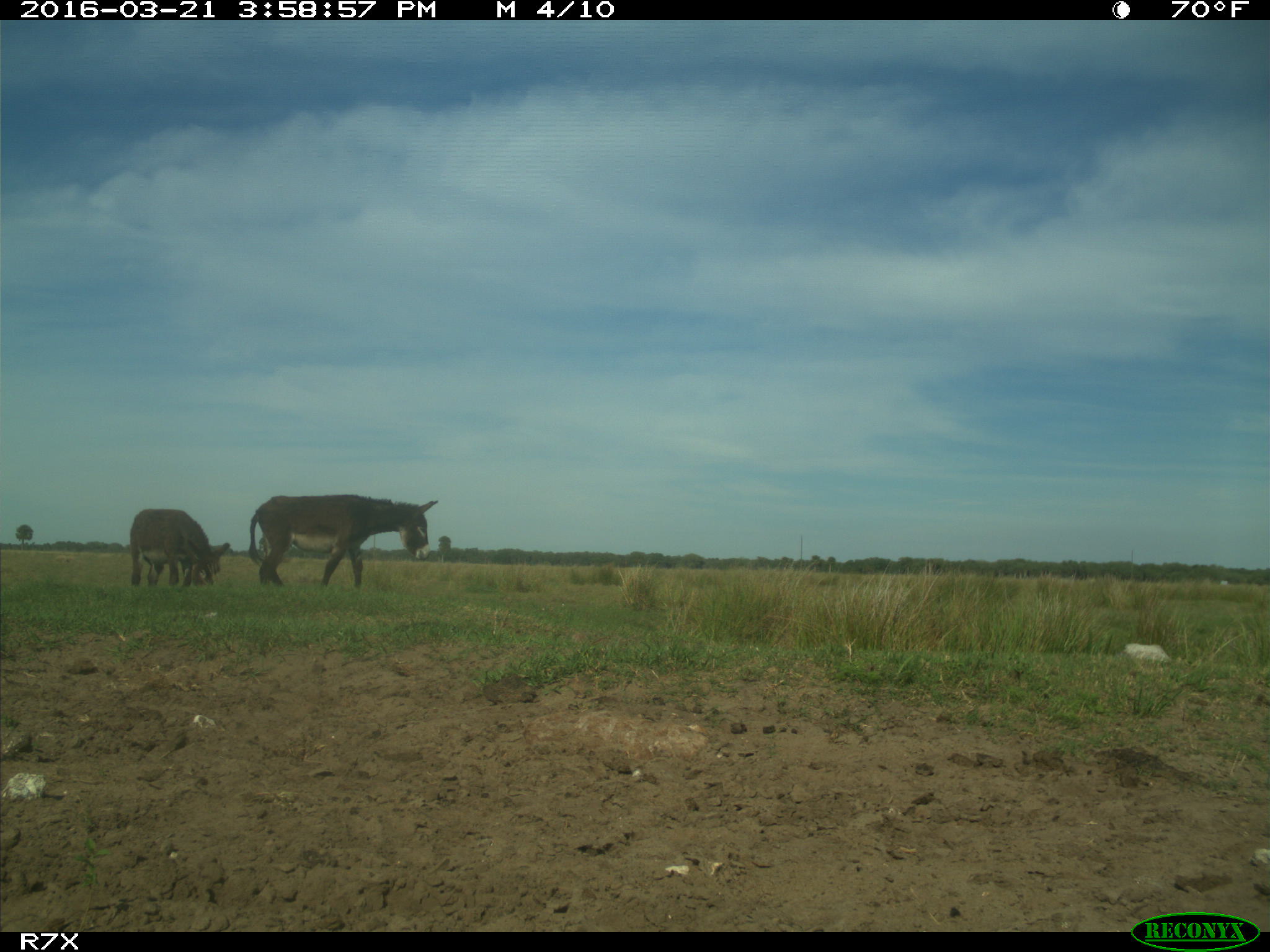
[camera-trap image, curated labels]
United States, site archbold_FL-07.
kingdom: Animalia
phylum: Chordata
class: Mammalia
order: Artiodactyla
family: Bovidae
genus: Bos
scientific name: Bos taurus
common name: domestic cow